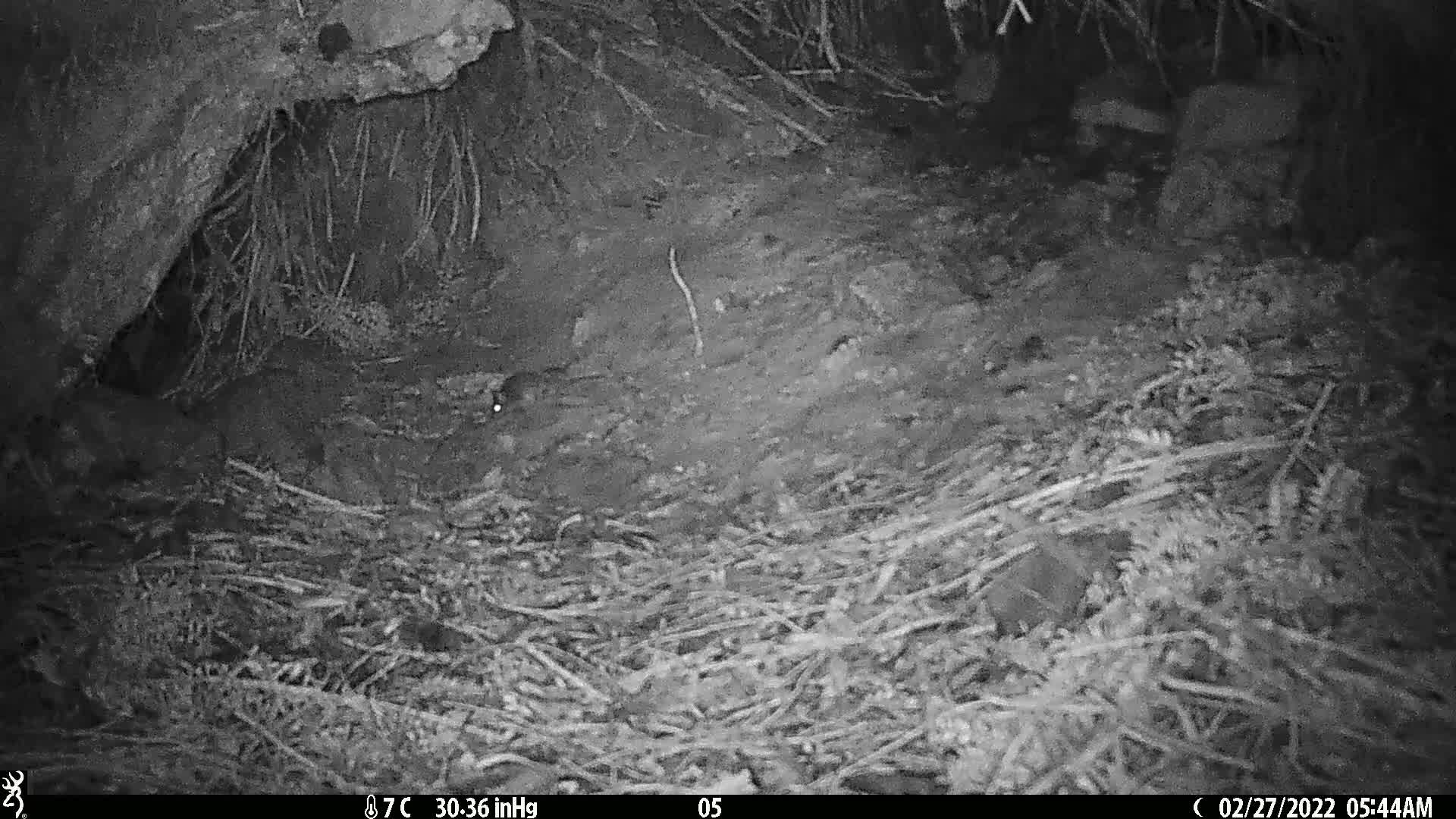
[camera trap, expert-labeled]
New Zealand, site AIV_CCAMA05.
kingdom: Animalia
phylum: Chordata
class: Mammalia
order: Rodentia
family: Muridae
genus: Mus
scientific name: Mus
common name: mouse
Mouse (Mus).